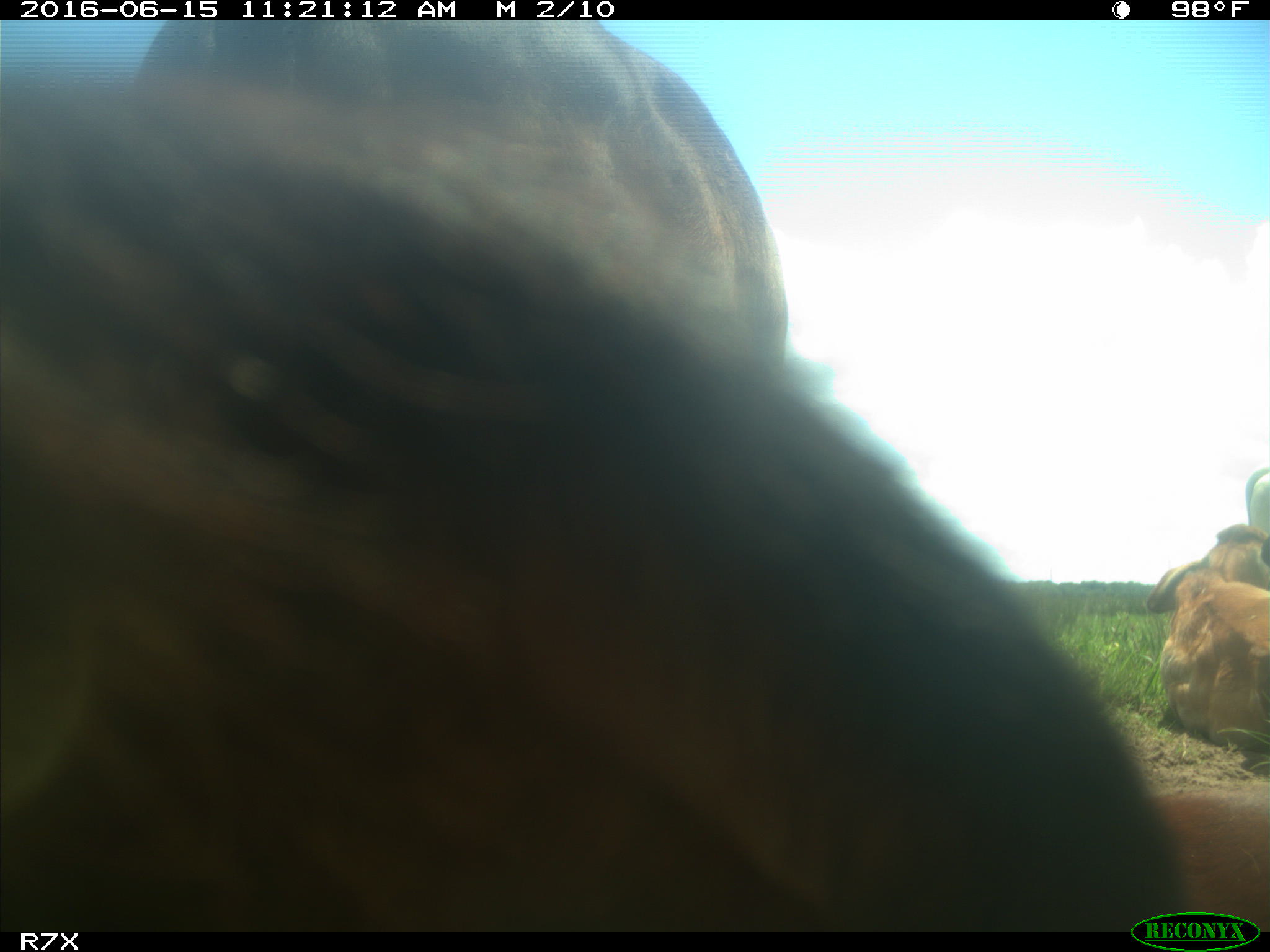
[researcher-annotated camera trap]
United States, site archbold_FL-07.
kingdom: Animalia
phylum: Chordata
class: Mammalia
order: Artiodactyla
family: Bovidae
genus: Bos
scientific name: Bos taurus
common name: domestic cow